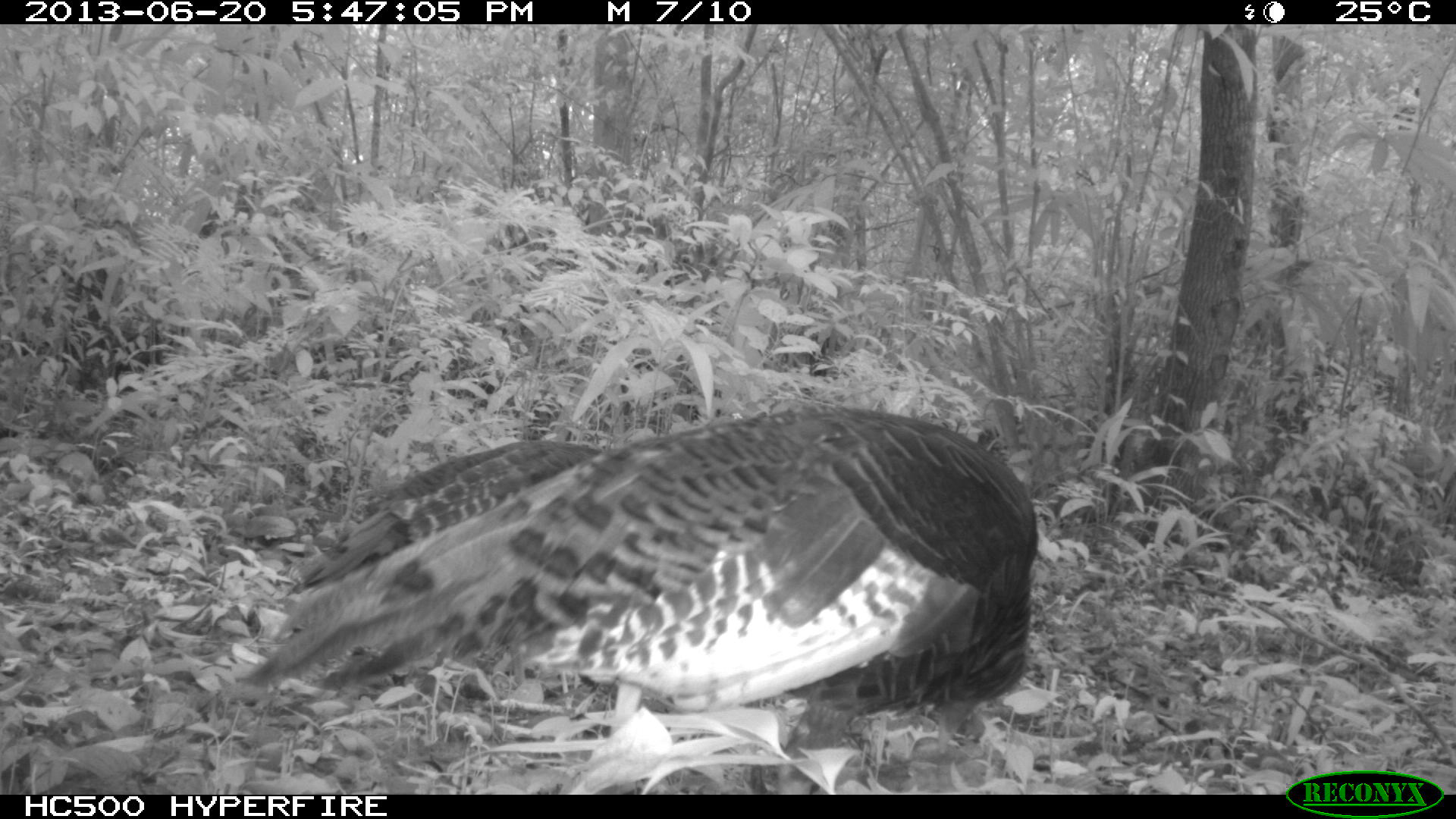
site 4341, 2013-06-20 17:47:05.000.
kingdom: Animalia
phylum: Chordata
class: Aves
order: Galliformes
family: Phasianidae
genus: Meleagris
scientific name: Meleagris ocellata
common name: ocellated turkey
Meleagris ocellata (ocellated turkey), count 2.